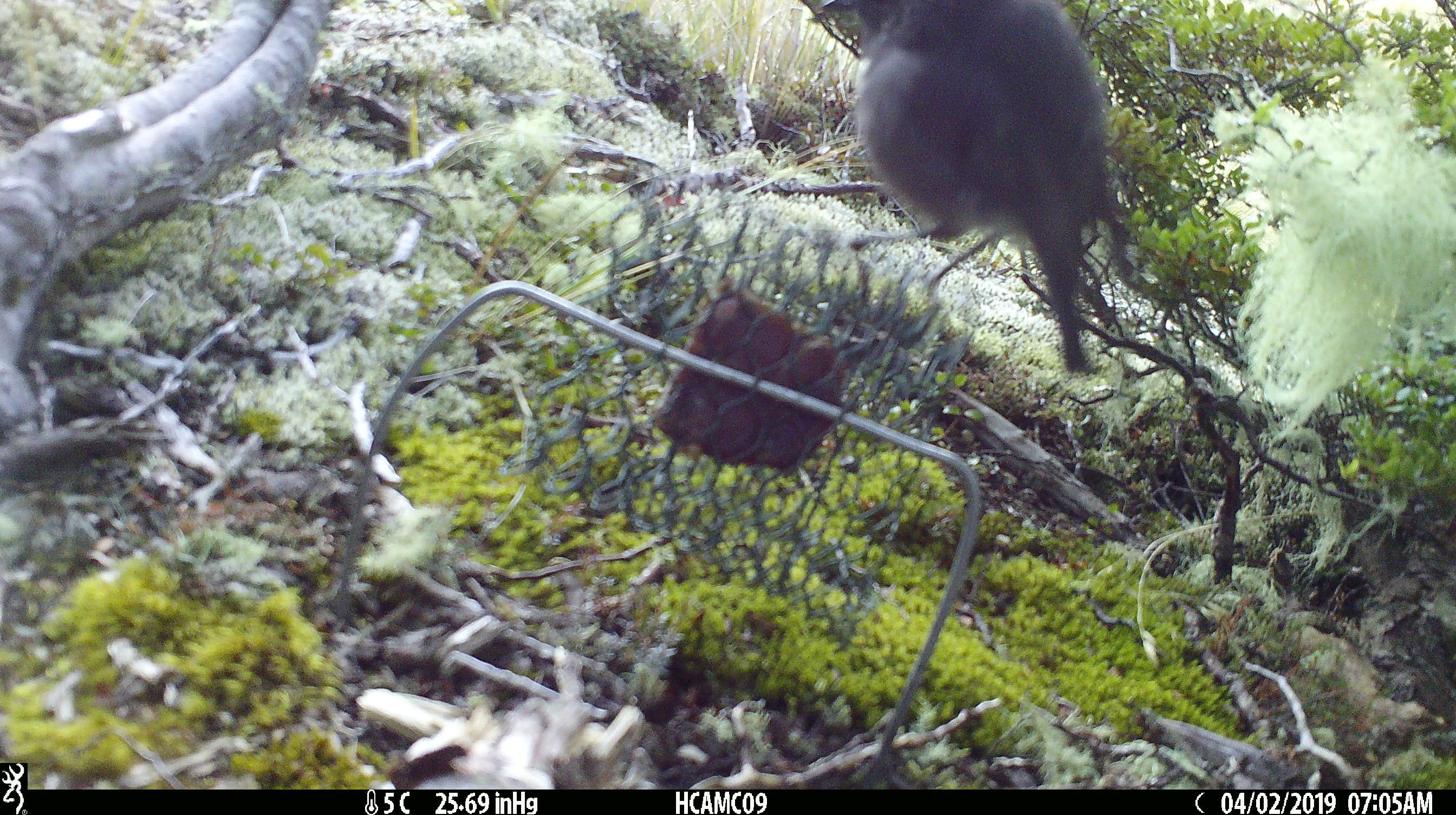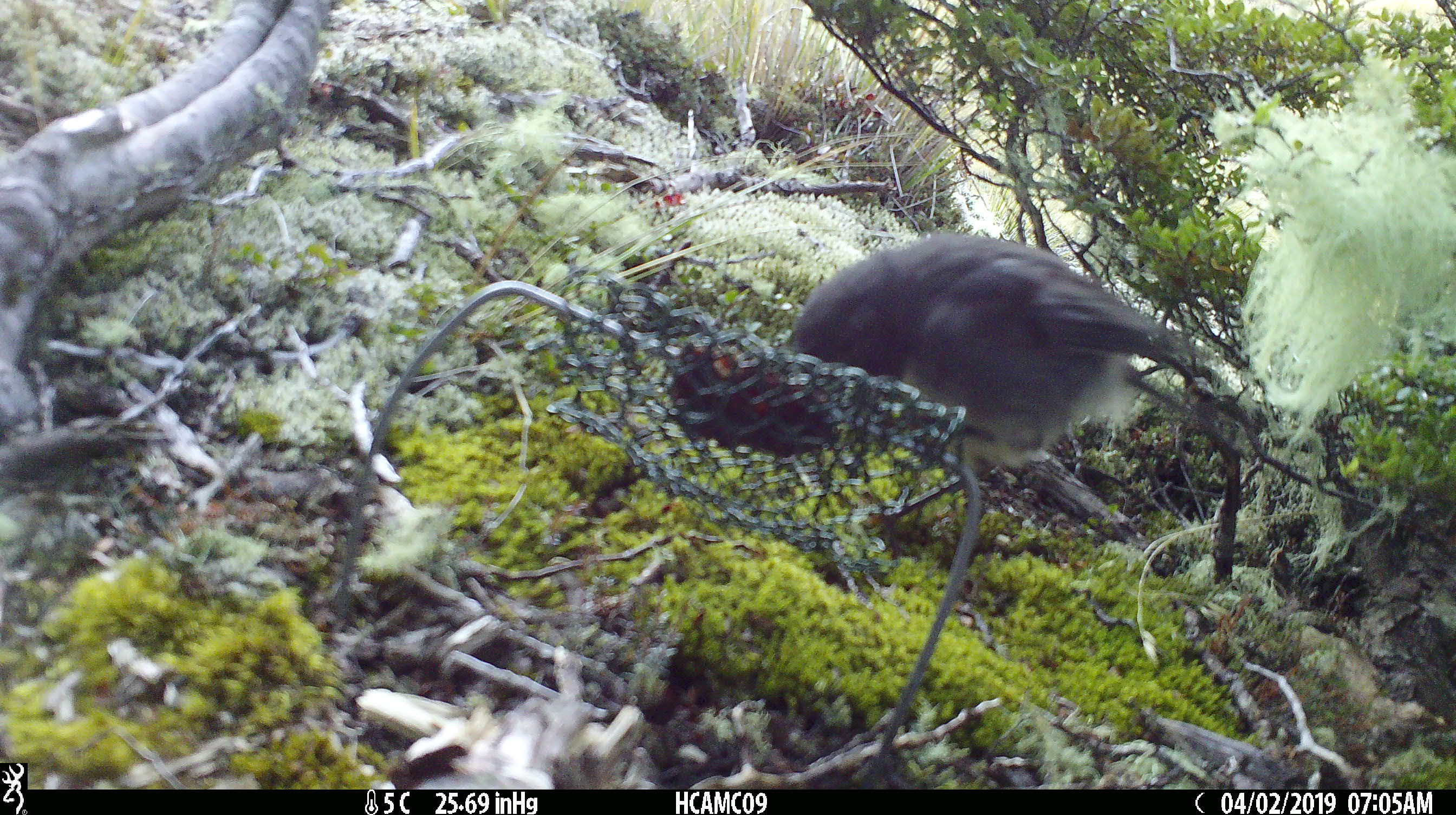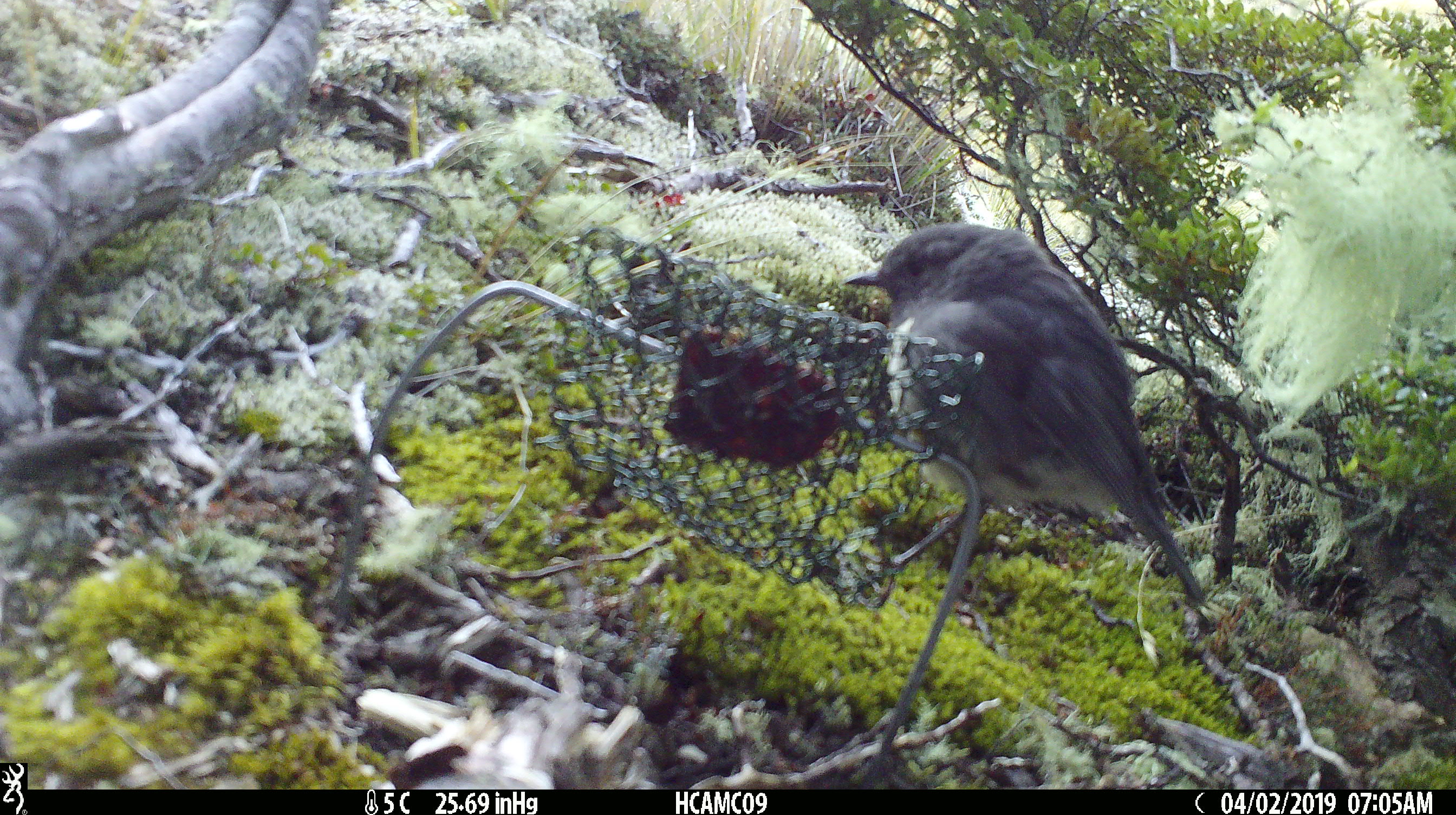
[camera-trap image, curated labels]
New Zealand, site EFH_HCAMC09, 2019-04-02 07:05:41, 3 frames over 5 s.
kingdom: Animalia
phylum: Chordata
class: Aves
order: Passeriformes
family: Petroicidae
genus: Petroica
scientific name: Petroica australis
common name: new zealand robin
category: robin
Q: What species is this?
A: Robin (new zealand robin) (Petroica australis).